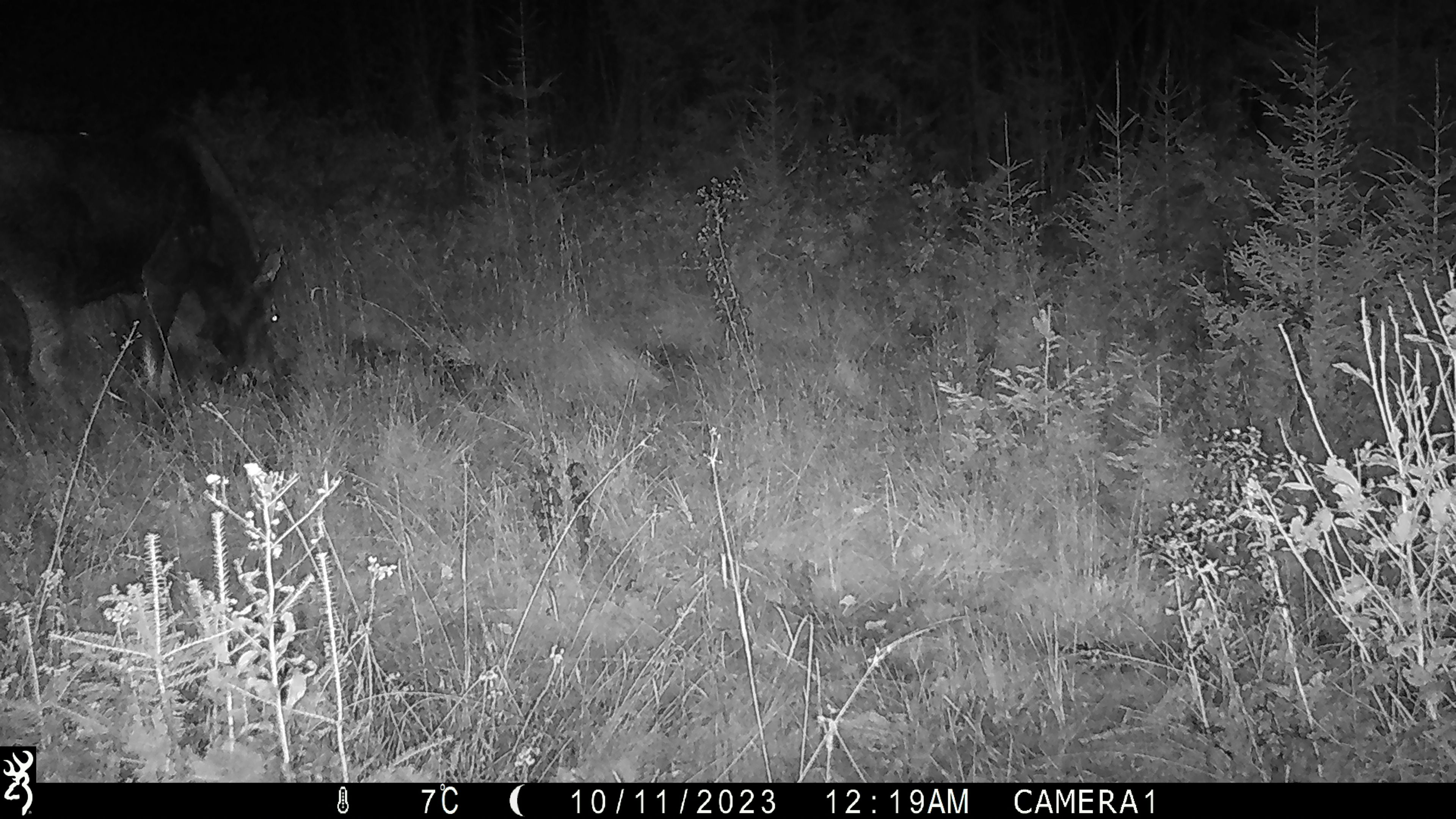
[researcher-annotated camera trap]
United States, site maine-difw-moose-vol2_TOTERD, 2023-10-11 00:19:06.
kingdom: Animalia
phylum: Chordata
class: Mammalia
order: Artiodactyla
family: Cervidae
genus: Alces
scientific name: Alces alces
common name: moose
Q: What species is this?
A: Moose (Alces alces).